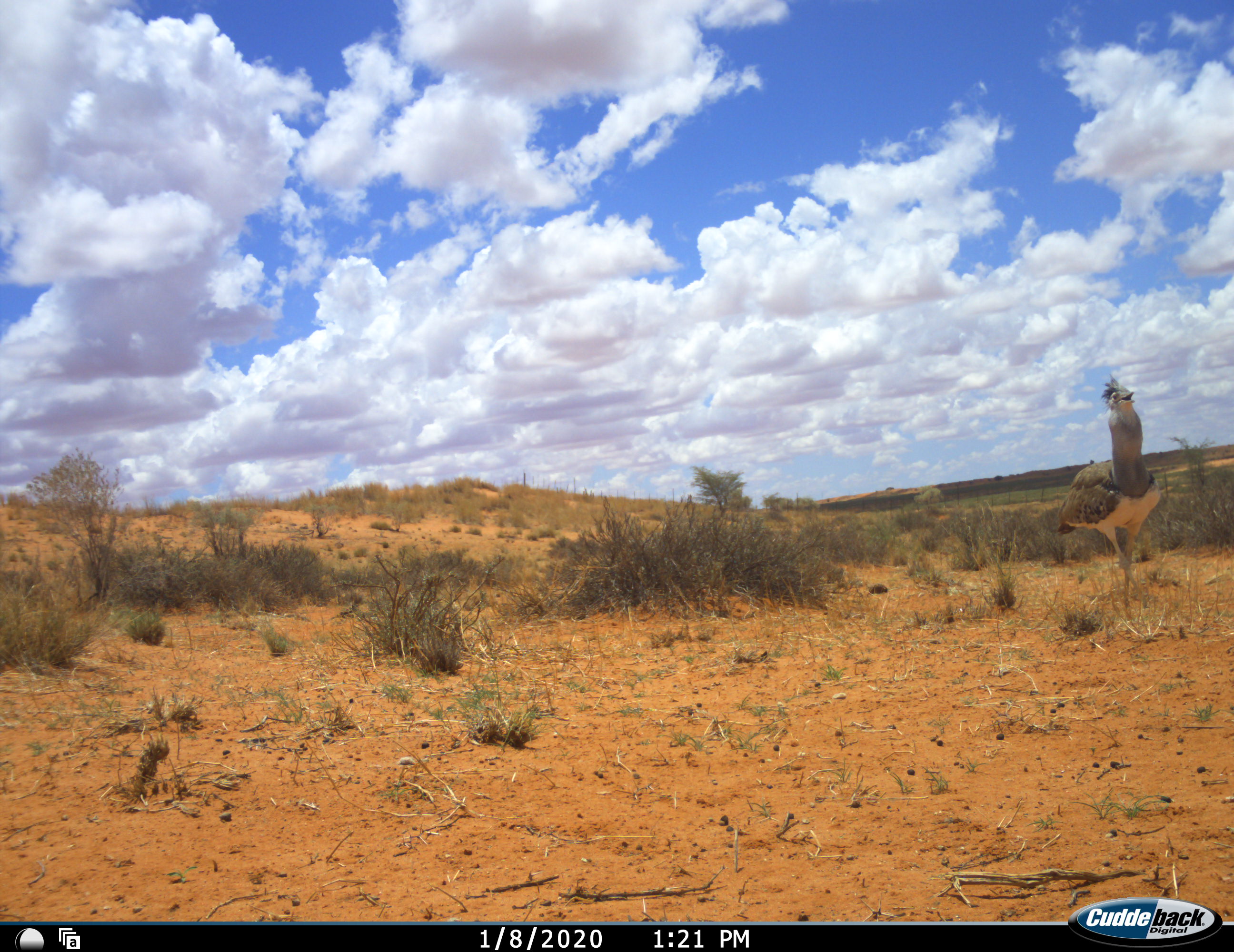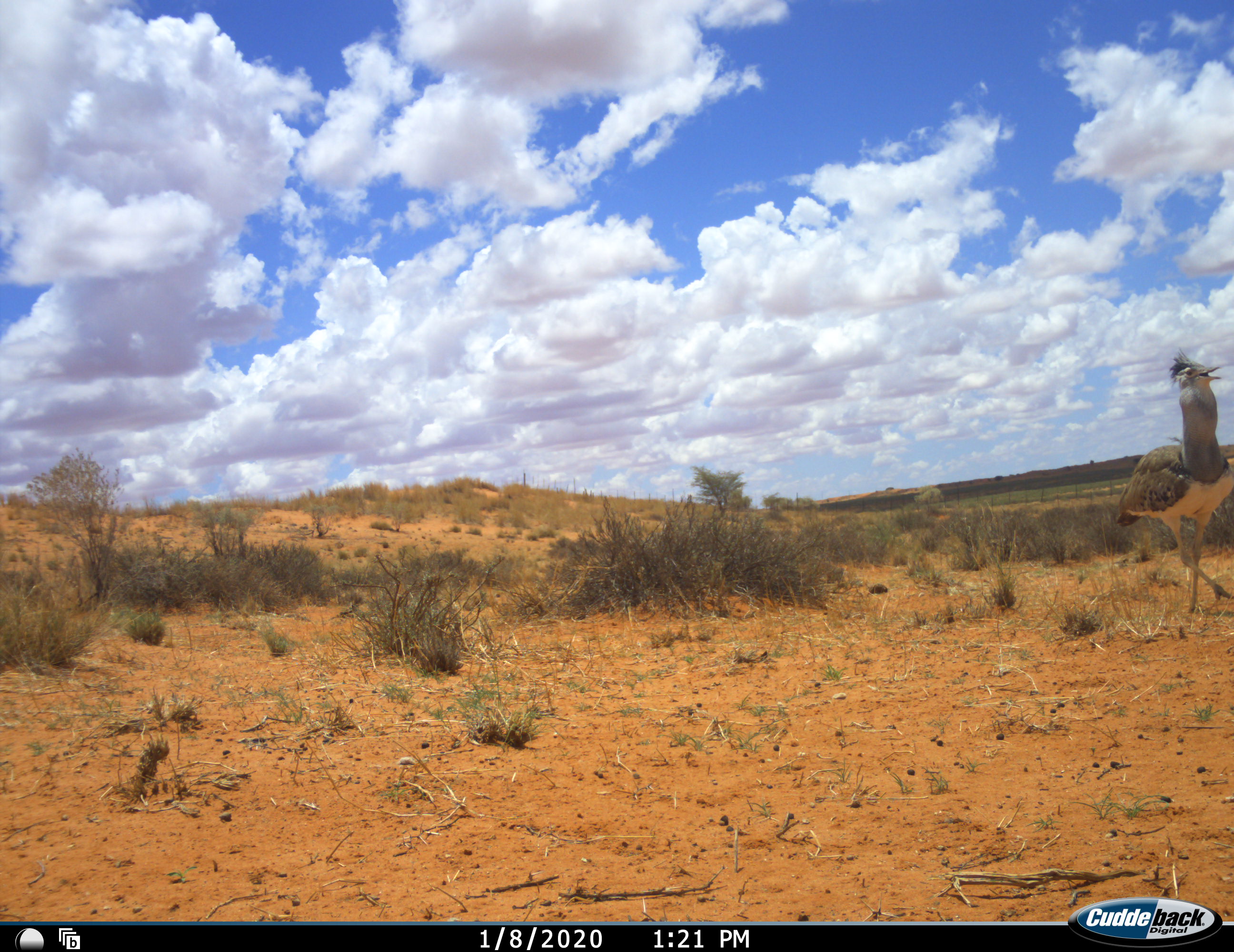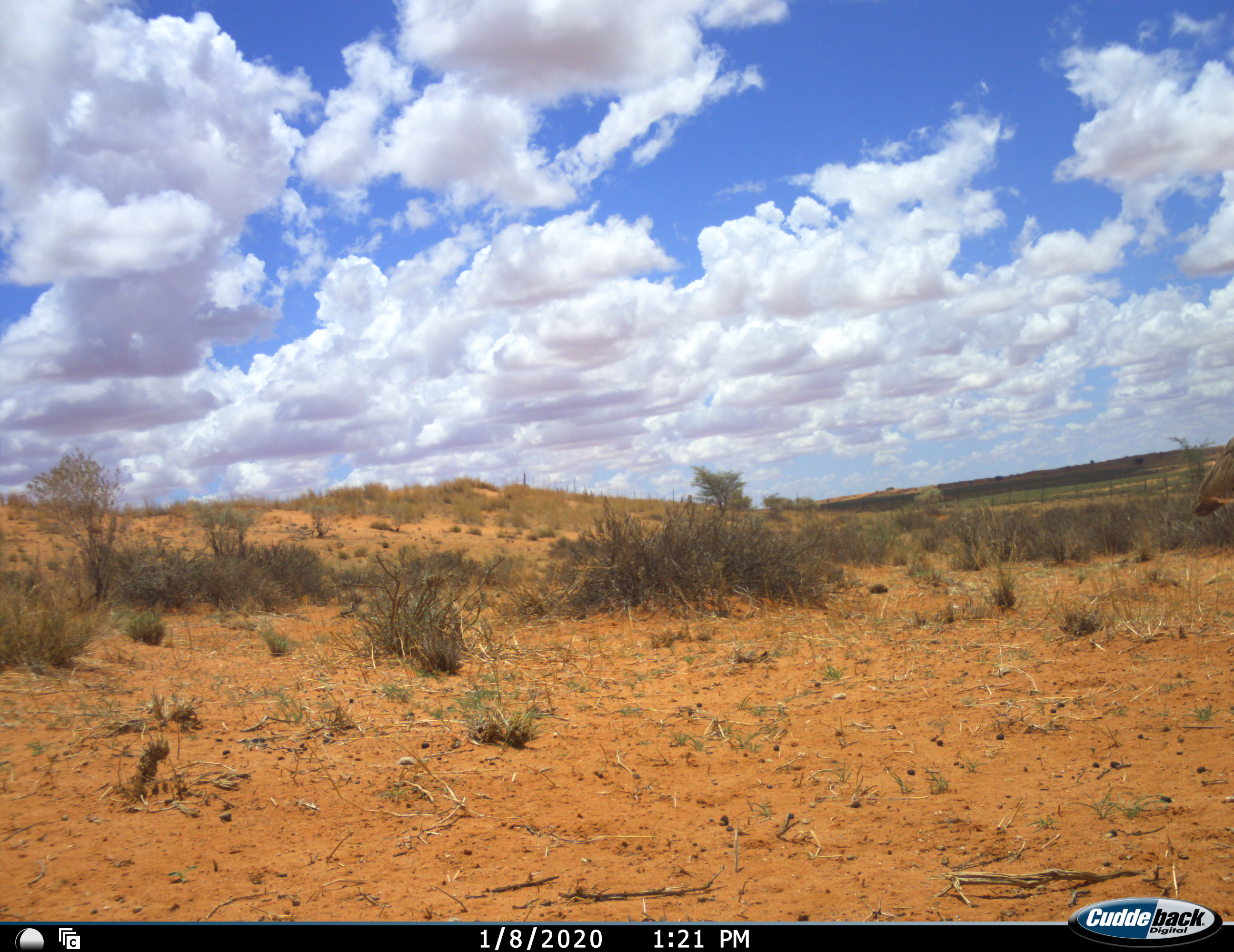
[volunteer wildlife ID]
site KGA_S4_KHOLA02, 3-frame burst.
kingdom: Animalia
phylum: Chordata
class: Aves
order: Otidiformes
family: Otididae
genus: Ardeotis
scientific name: Ardeotis kori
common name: kori bustard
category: bustardkori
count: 1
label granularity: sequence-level